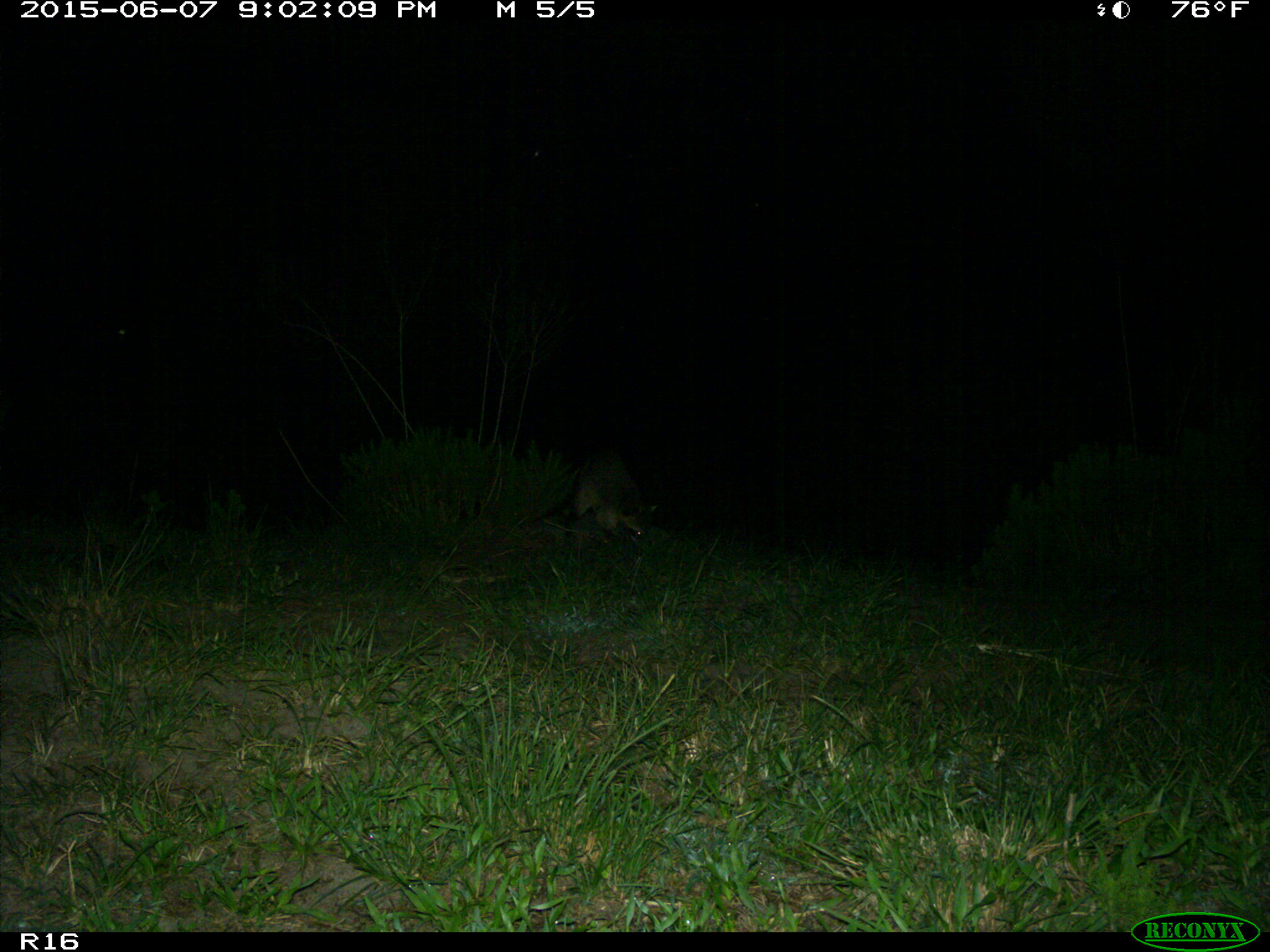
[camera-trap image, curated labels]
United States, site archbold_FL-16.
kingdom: Animalia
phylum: Chordata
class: Mammalia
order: Carnivora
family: Procyonidae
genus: Procyon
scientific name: Procyon lotor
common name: common raccoon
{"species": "Procyon lotor (common raccoon)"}